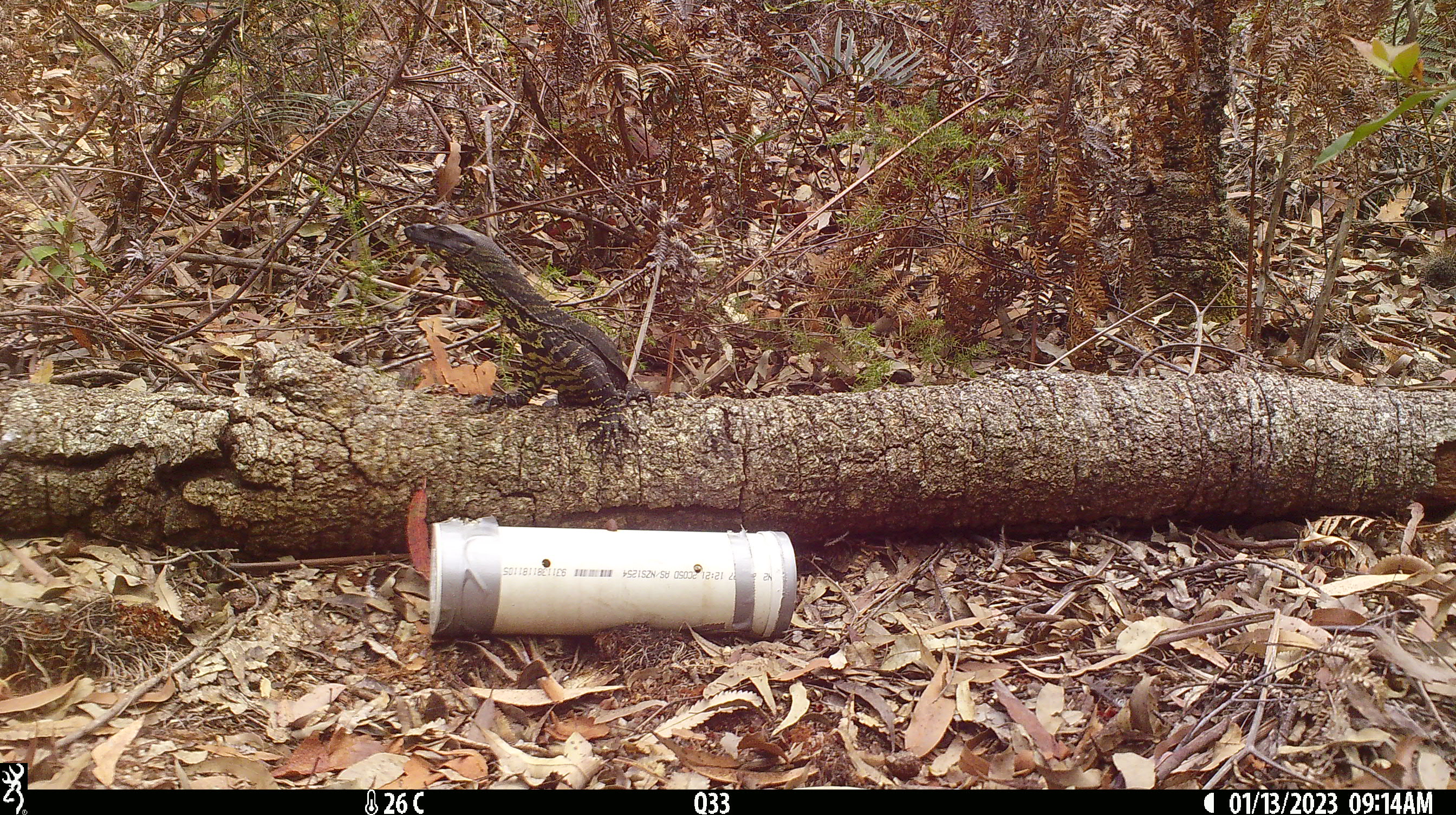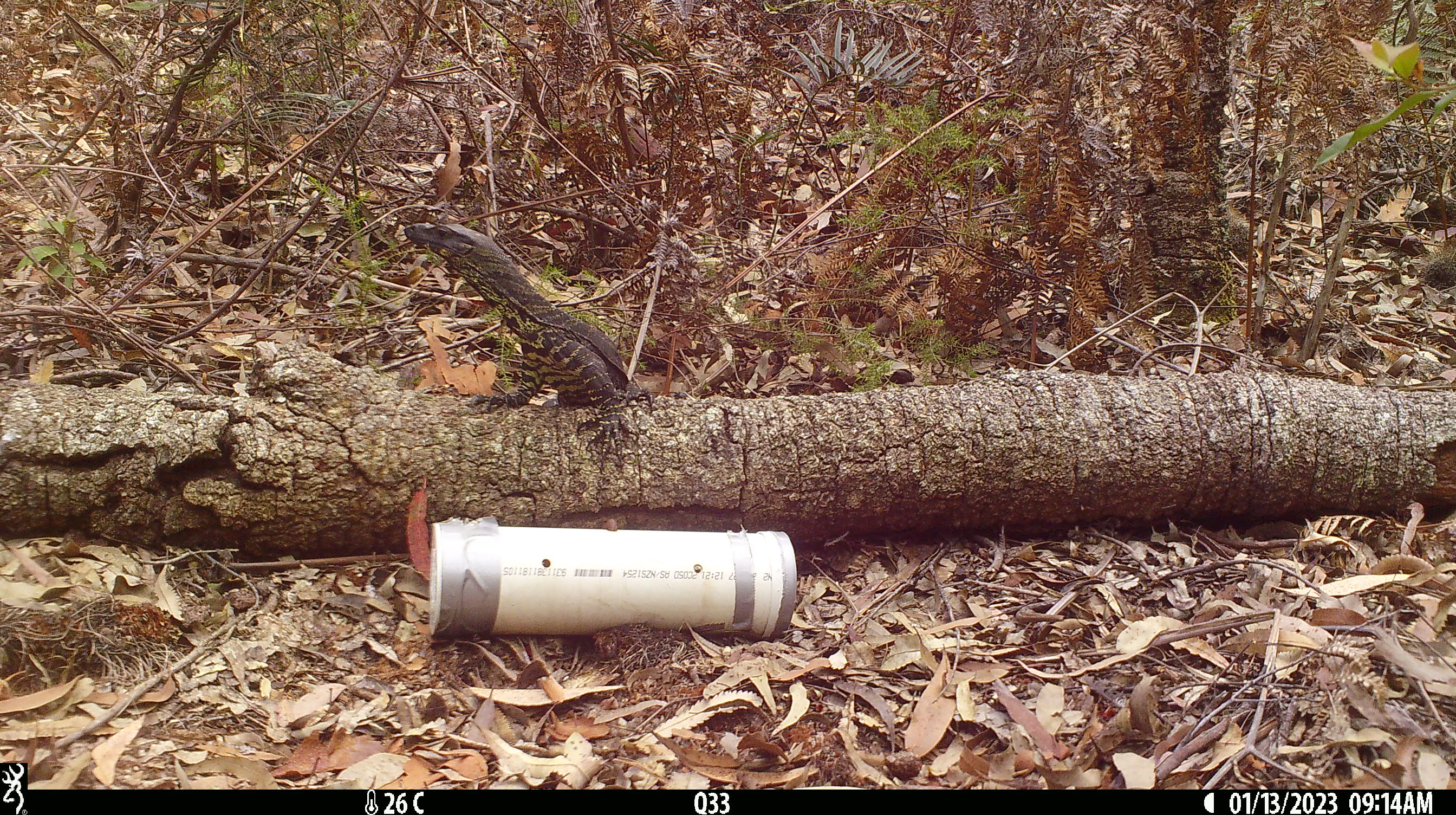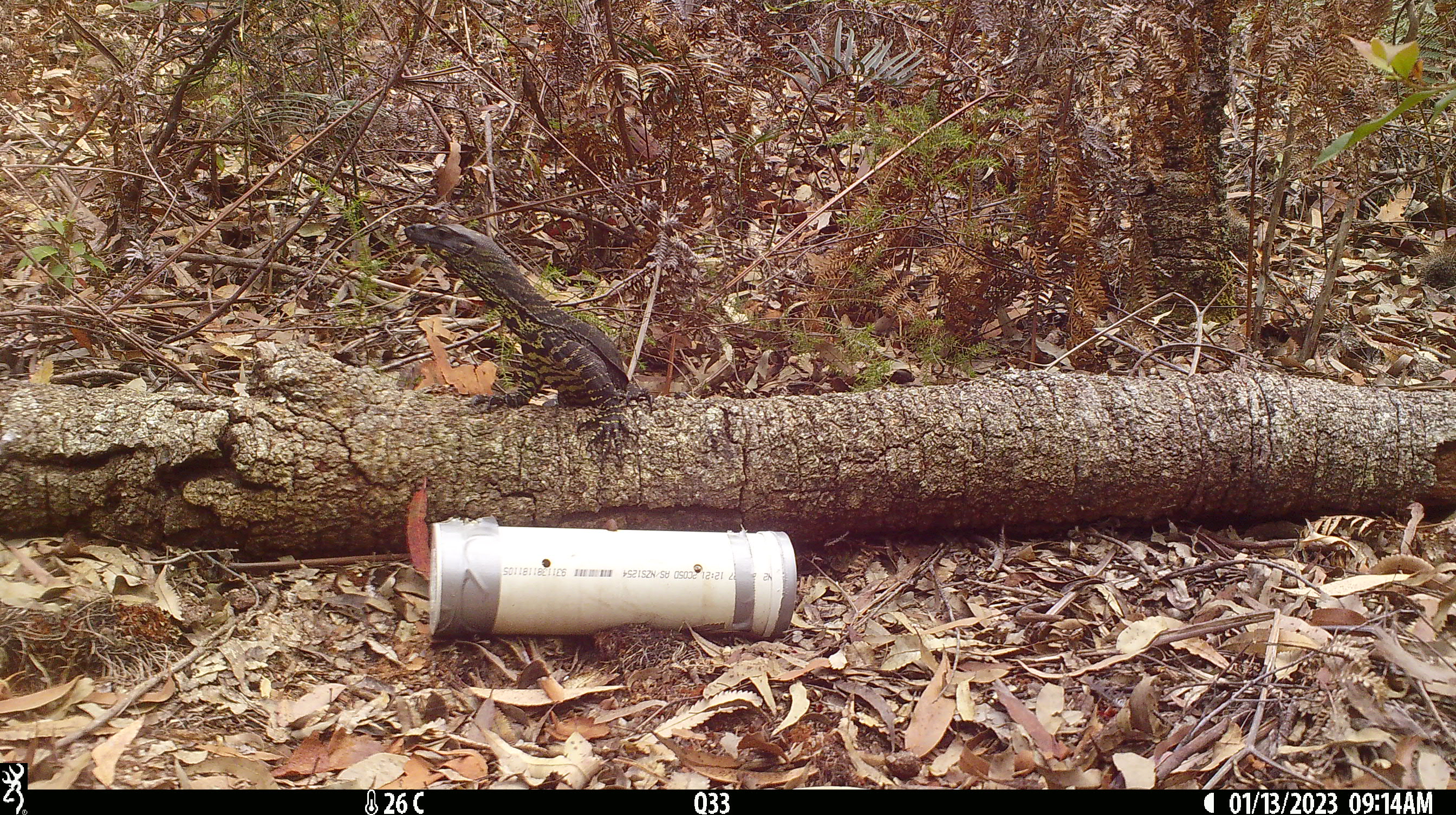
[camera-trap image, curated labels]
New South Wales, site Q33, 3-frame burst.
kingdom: Animalia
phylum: Chordata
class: Reptilia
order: Squamata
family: Varanidae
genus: Varanus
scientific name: Varanus varius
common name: lace monitor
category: goanna